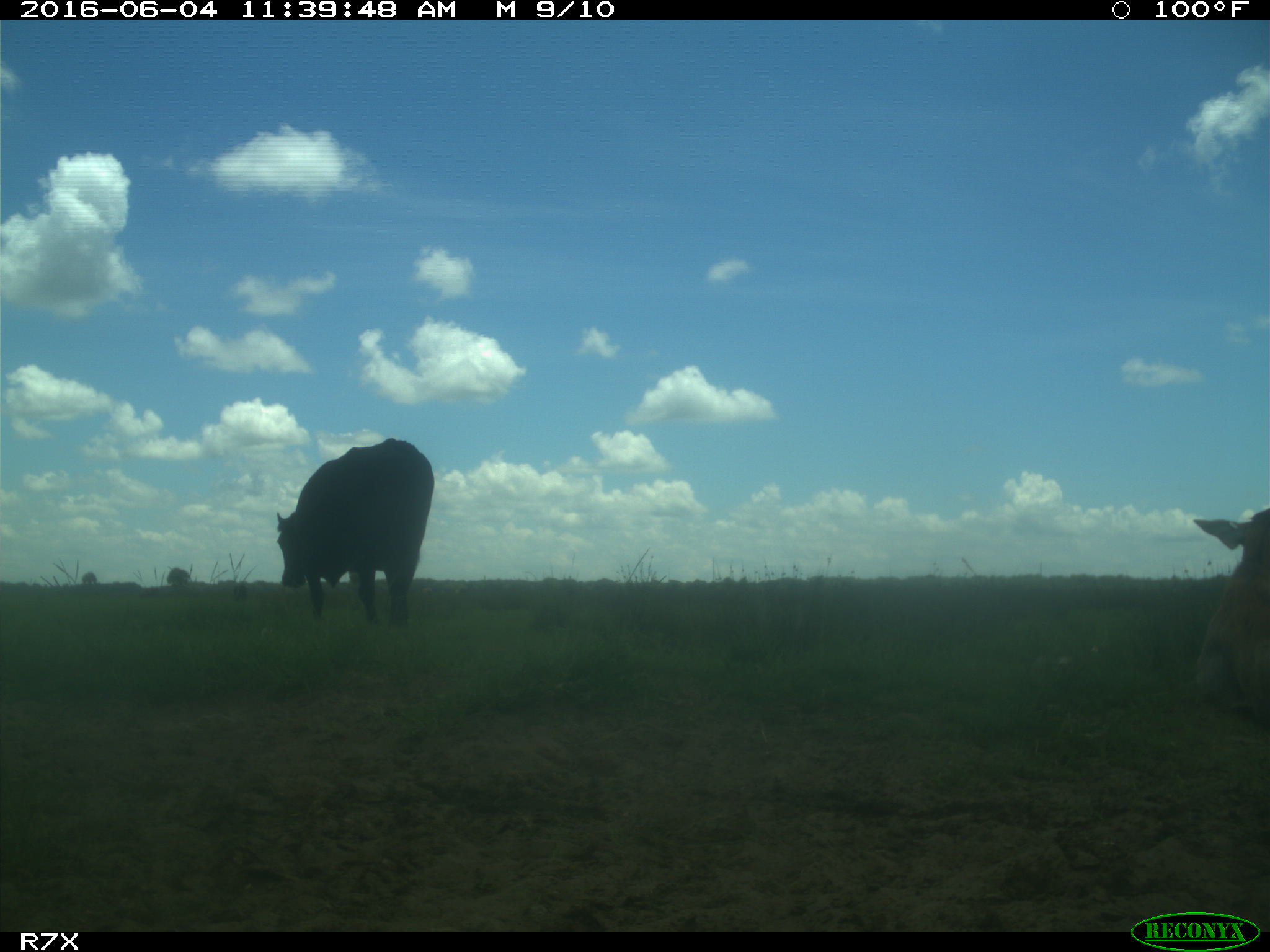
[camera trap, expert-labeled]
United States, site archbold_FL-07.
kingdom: Animalia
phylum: Chordata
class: Mammalia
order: Artiodactyla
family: Bovidae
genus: Bos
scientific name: Bos taurus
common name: domestic cow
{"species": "Bos taurus (domestic cow)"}